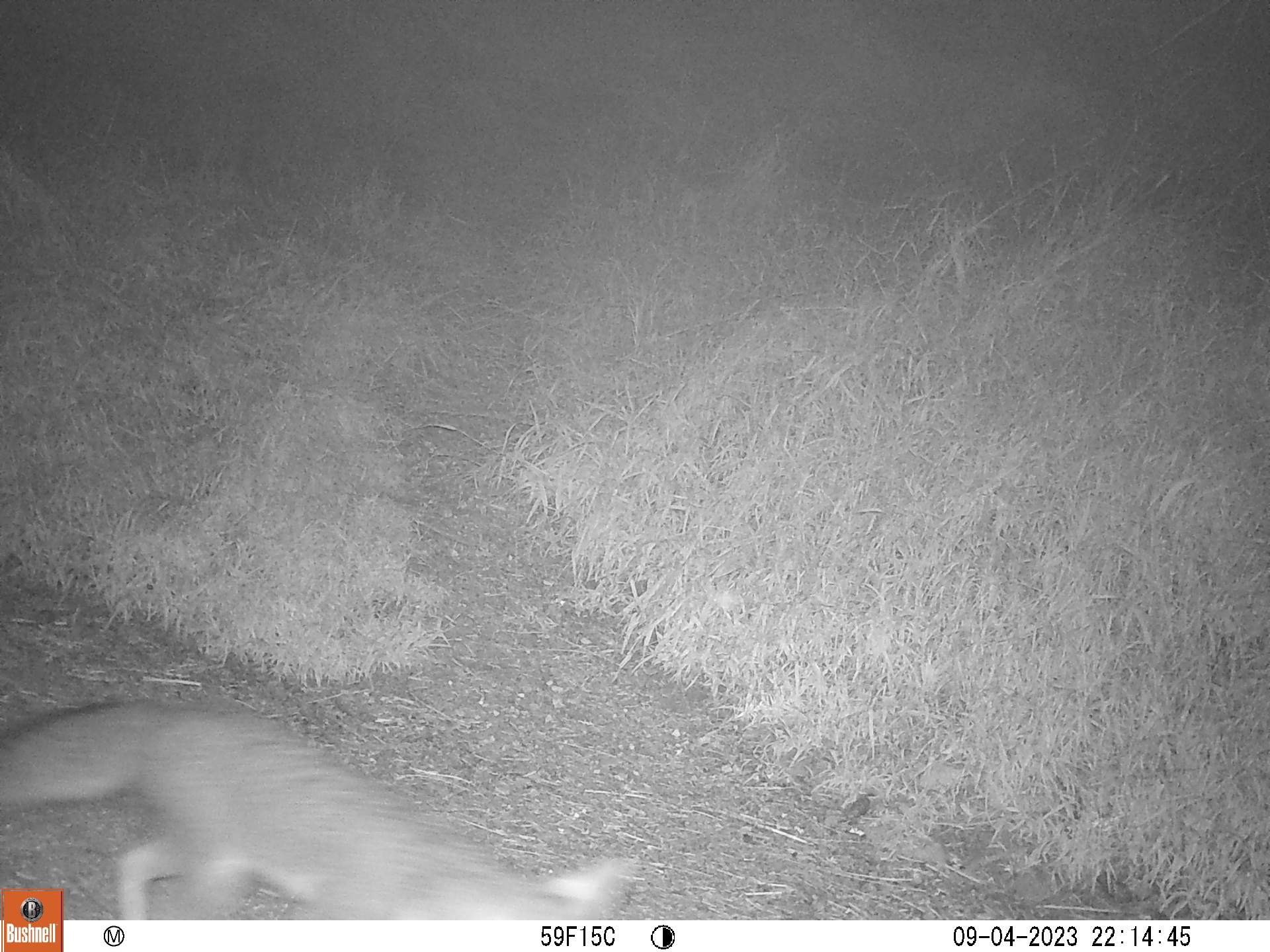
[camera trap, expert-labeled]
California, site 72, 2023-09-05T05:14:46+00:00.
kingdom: Animalia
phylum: Chordata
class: Mammalia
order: Carnivora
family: Canidae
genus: Urocyon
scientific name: Urocyon cinereoargenteus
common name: gray fox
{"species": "gray fox (Urocyon cinereoargenteus)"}